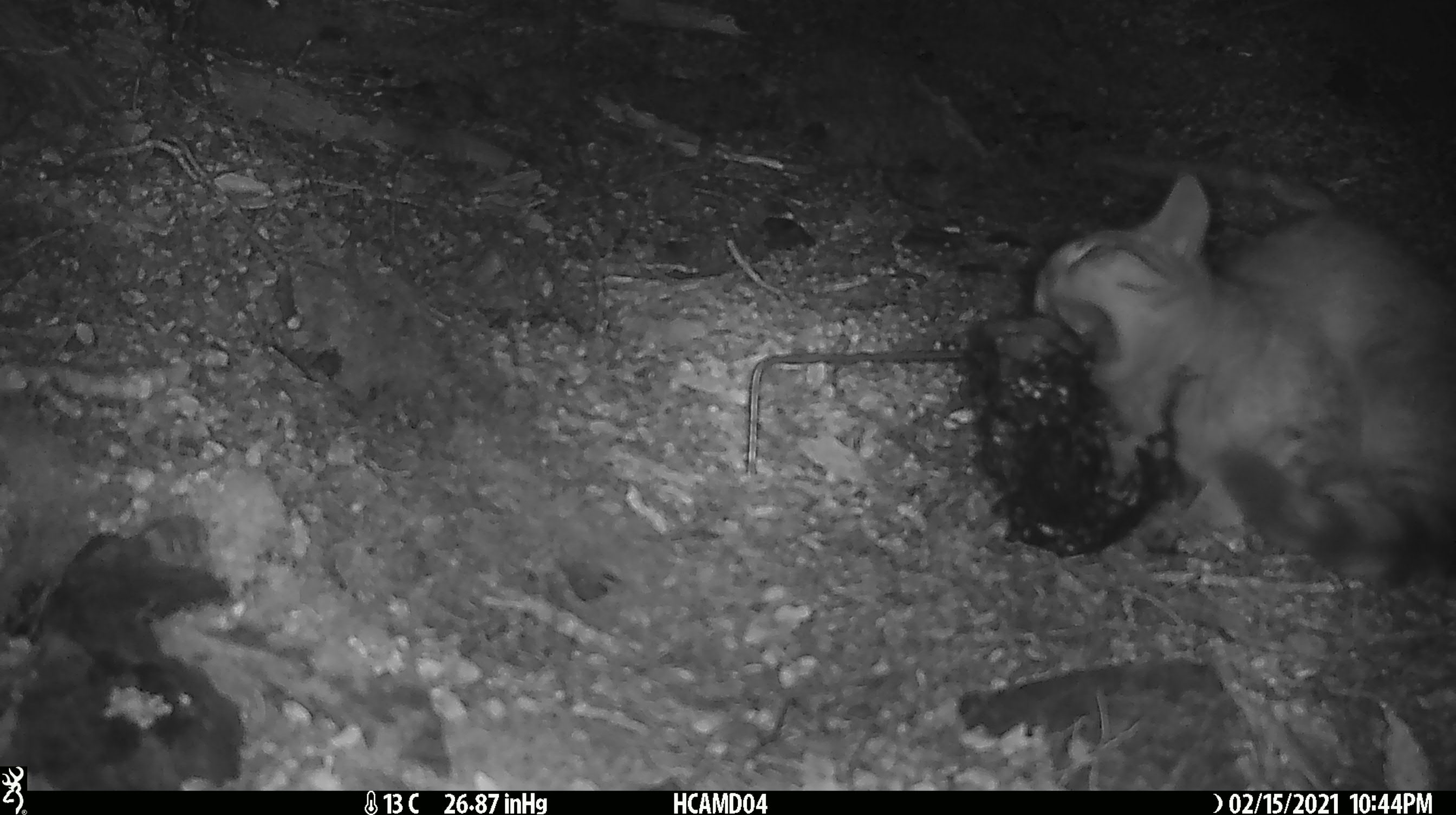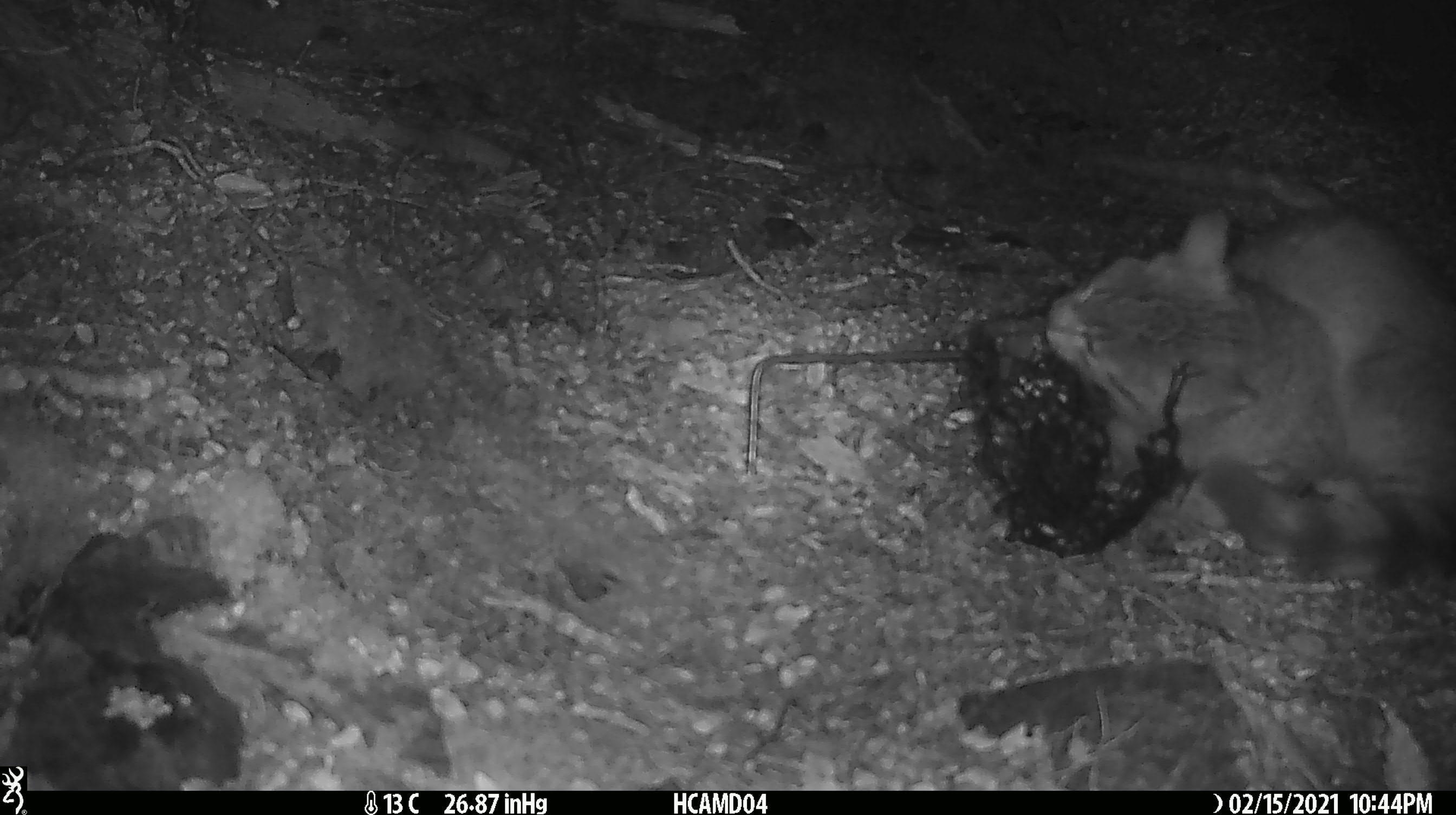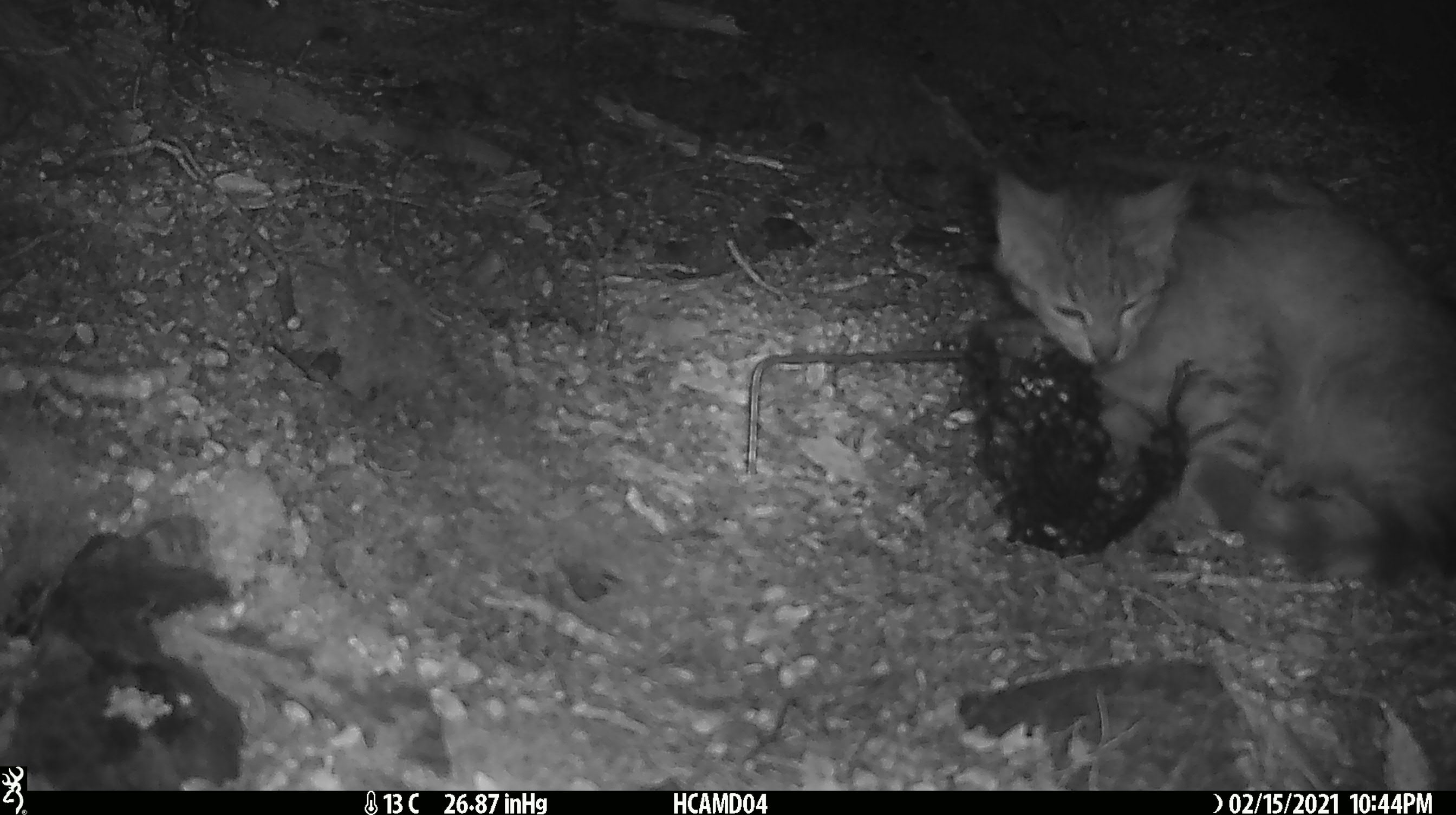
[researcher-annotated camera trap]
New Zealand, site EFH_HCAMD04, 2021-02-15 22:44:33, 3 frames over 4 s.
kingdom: Animalia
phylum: Chordata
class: Mammalia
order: Carnivora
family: Felidae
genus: Felis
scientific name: Felis catus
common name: domestic cat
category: cat